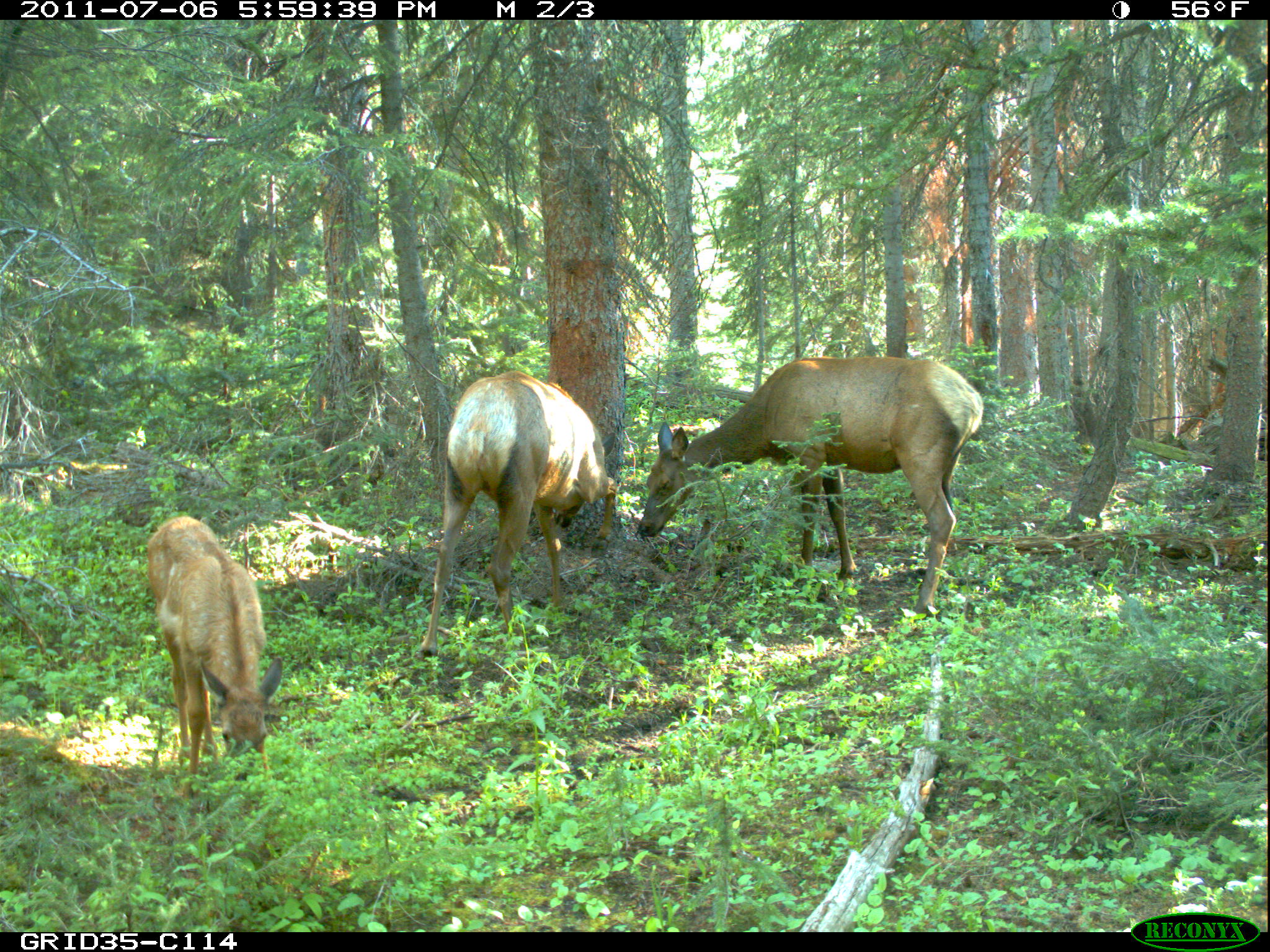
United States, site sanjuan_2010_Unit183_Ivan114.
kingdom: Animalia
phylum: Chordata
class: Mammalia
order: Artiodactyla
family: Cervidae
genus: Cervus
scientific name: Cervus elaphus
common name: red deer